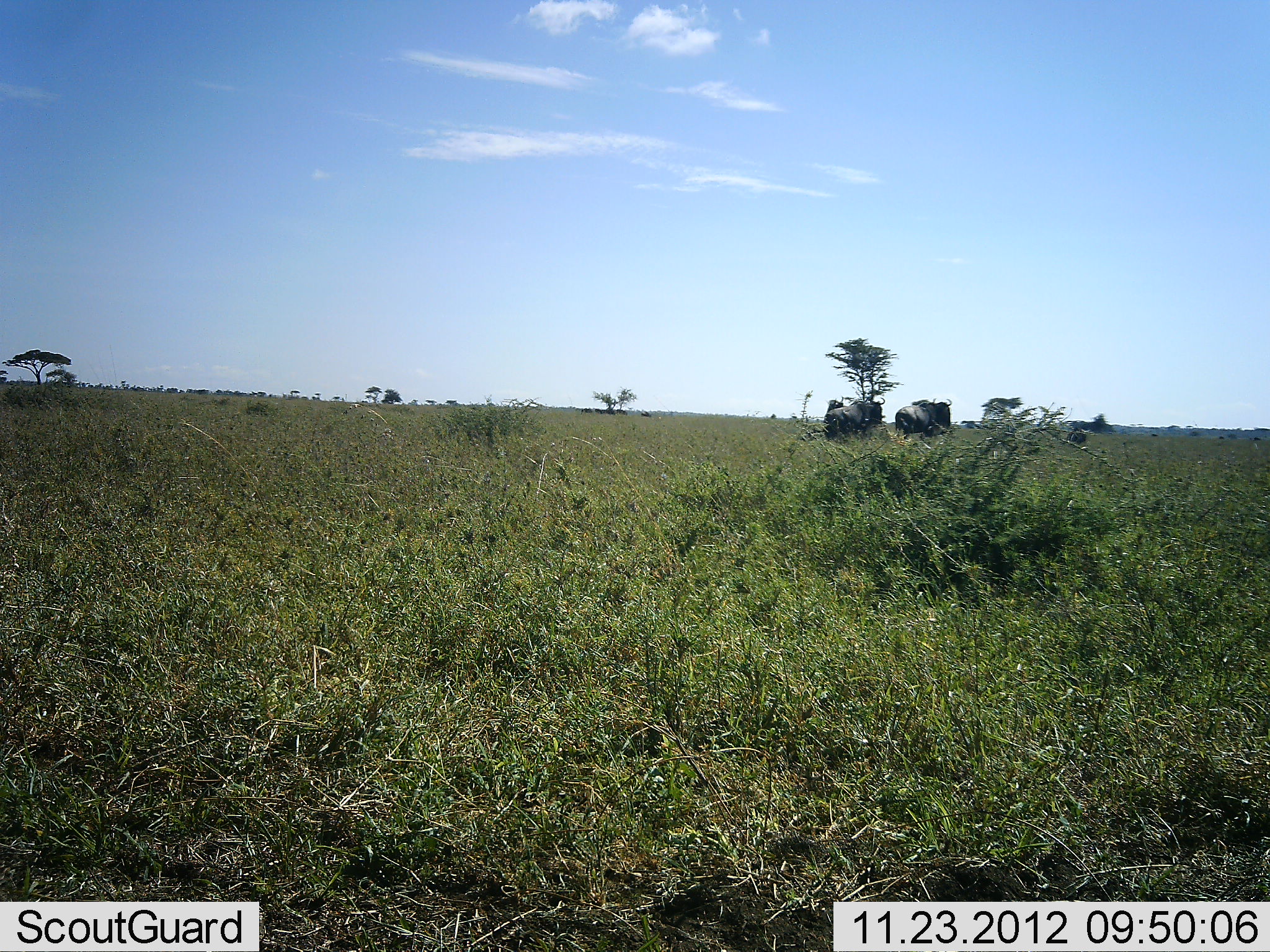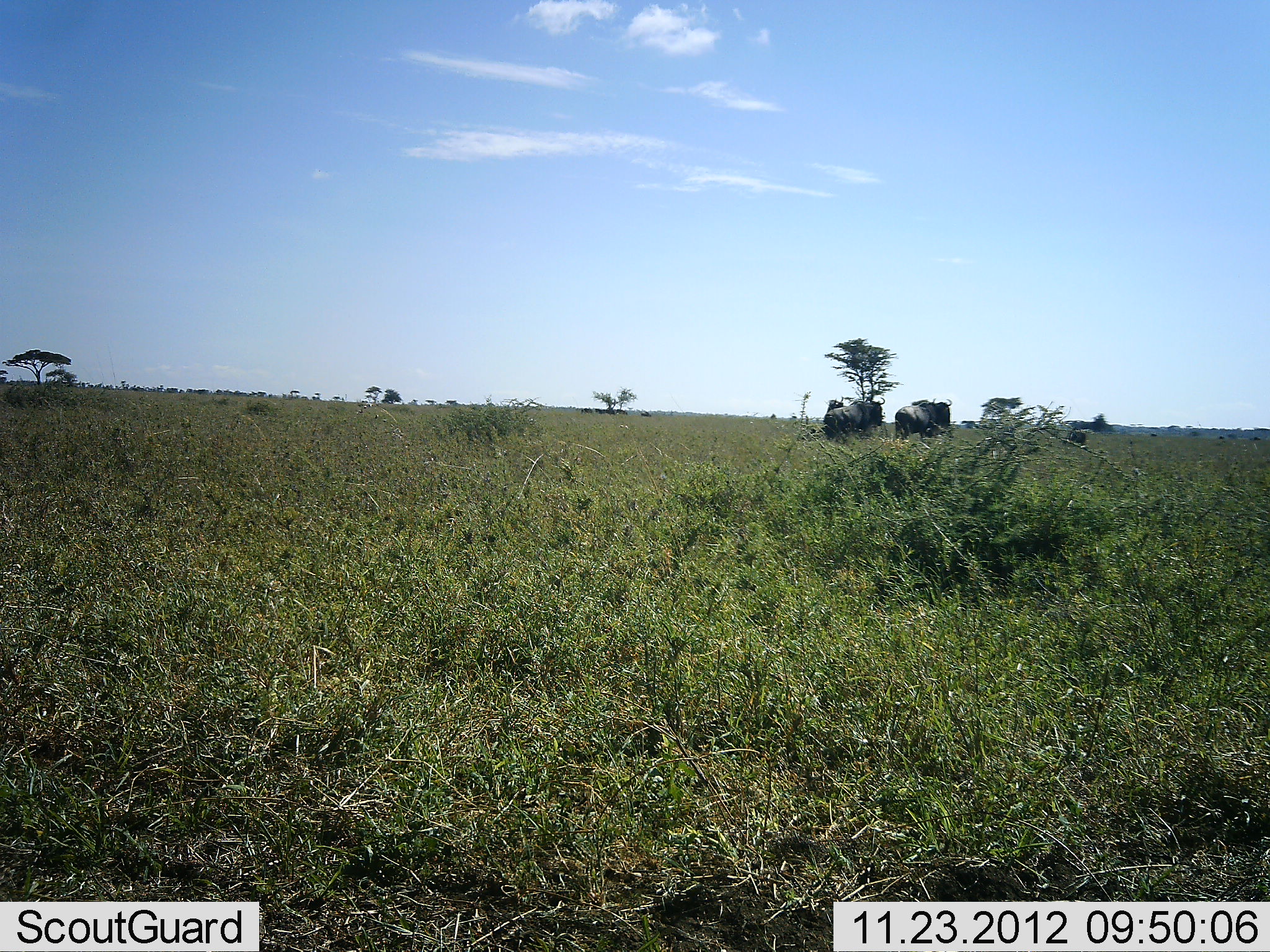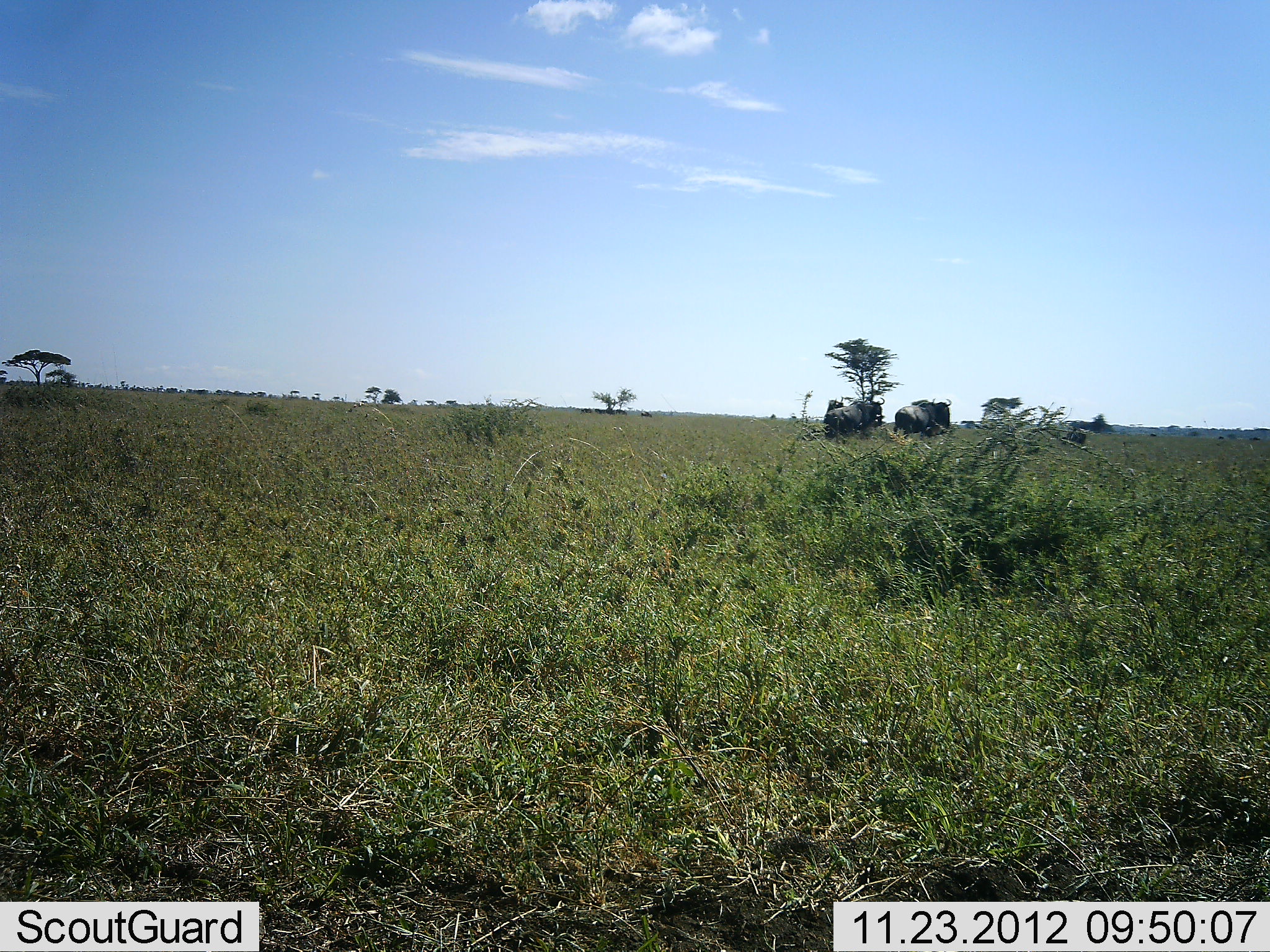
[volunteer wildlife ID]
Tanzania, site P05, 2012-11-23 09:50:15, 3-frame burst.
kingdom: Animalia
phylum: Chordata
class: Mammalia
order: Artiodactyla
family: Bovidae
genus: Connochaetes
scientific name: Connochaetes taurinus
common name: blue wildebeest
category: wildebeest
Wildebeest (blue wildebeest) (Connochaetes taurinus), count 2. Behavior (volunteer vote fractions): standing 100%, resting 0%, moving 0%, interacting 0%. Young present (vote fraction): 0%. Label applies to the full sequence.